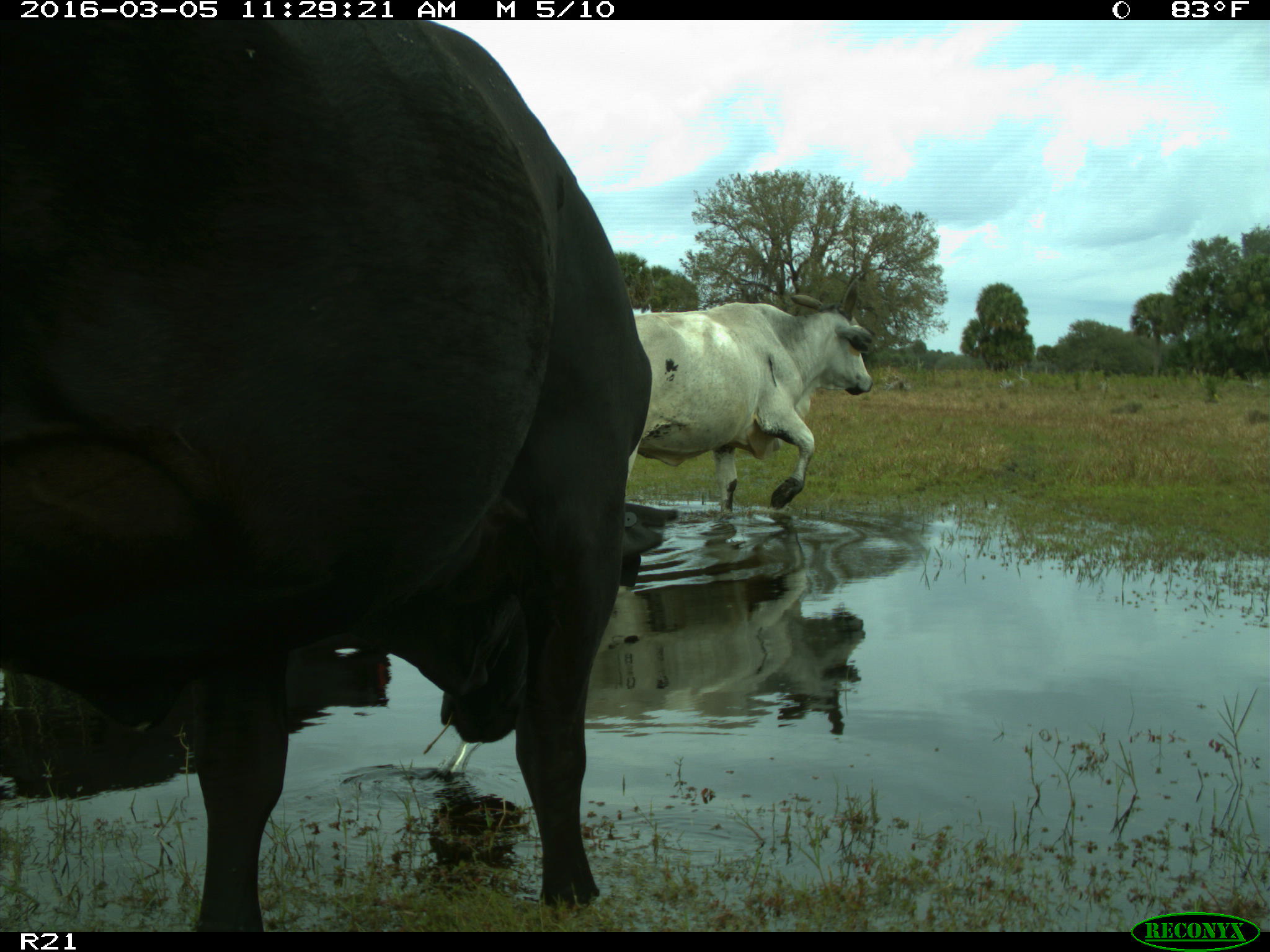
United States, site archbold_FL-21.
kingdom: Animalia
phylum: Chordata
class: Mammalia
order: Artiodactyla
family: Bovidae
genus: Bos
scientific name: Bos taurus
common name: domestic cow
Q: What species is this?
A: Bos taurus (domestic cow).